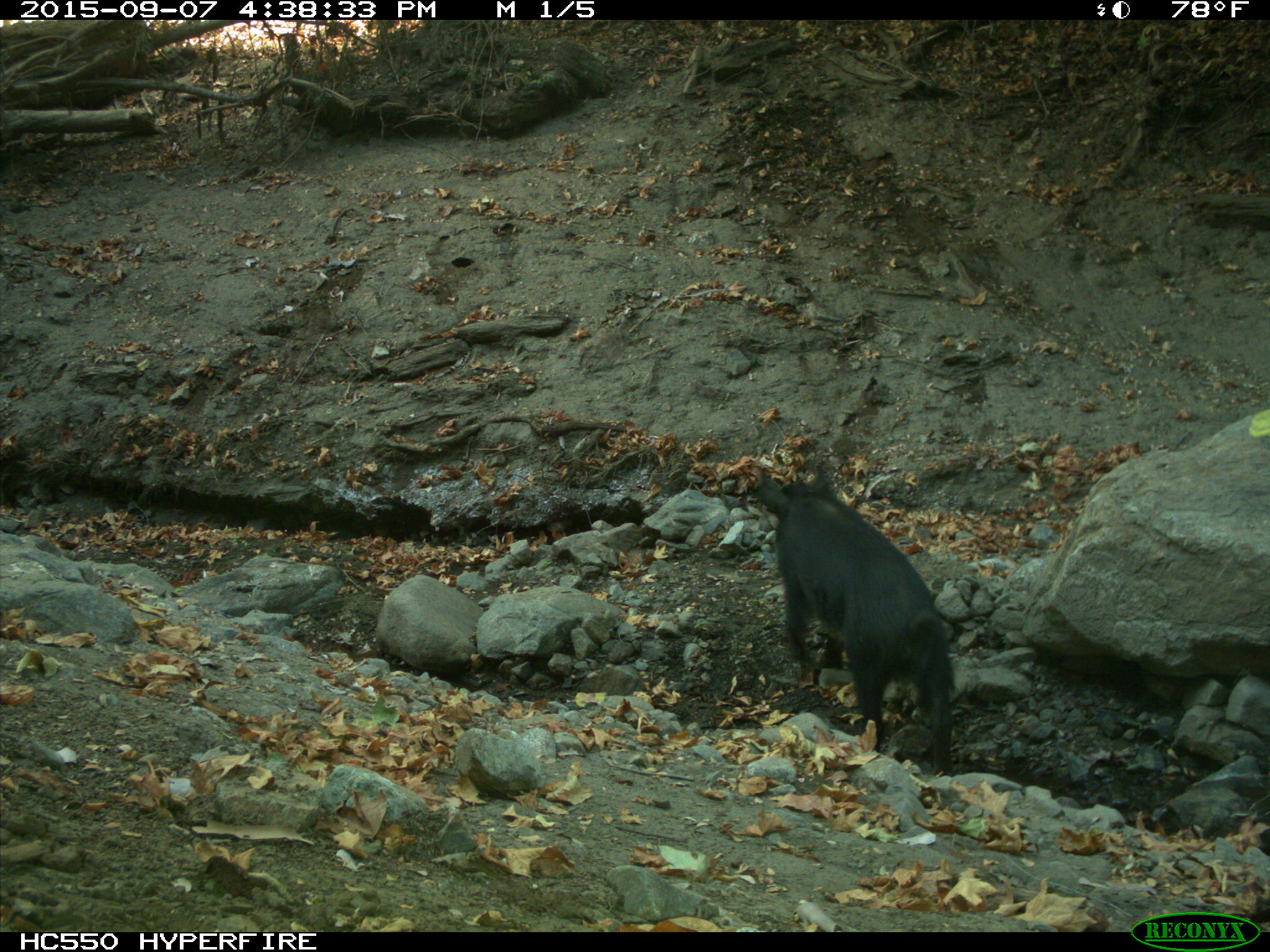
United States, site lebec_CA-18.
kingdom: Animalia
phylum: Chordata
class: Mammalia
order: Artiodactyla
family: Suidae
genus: Sus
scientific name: Sus scrofa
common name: wild boar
Sus scrofa (wild boar).